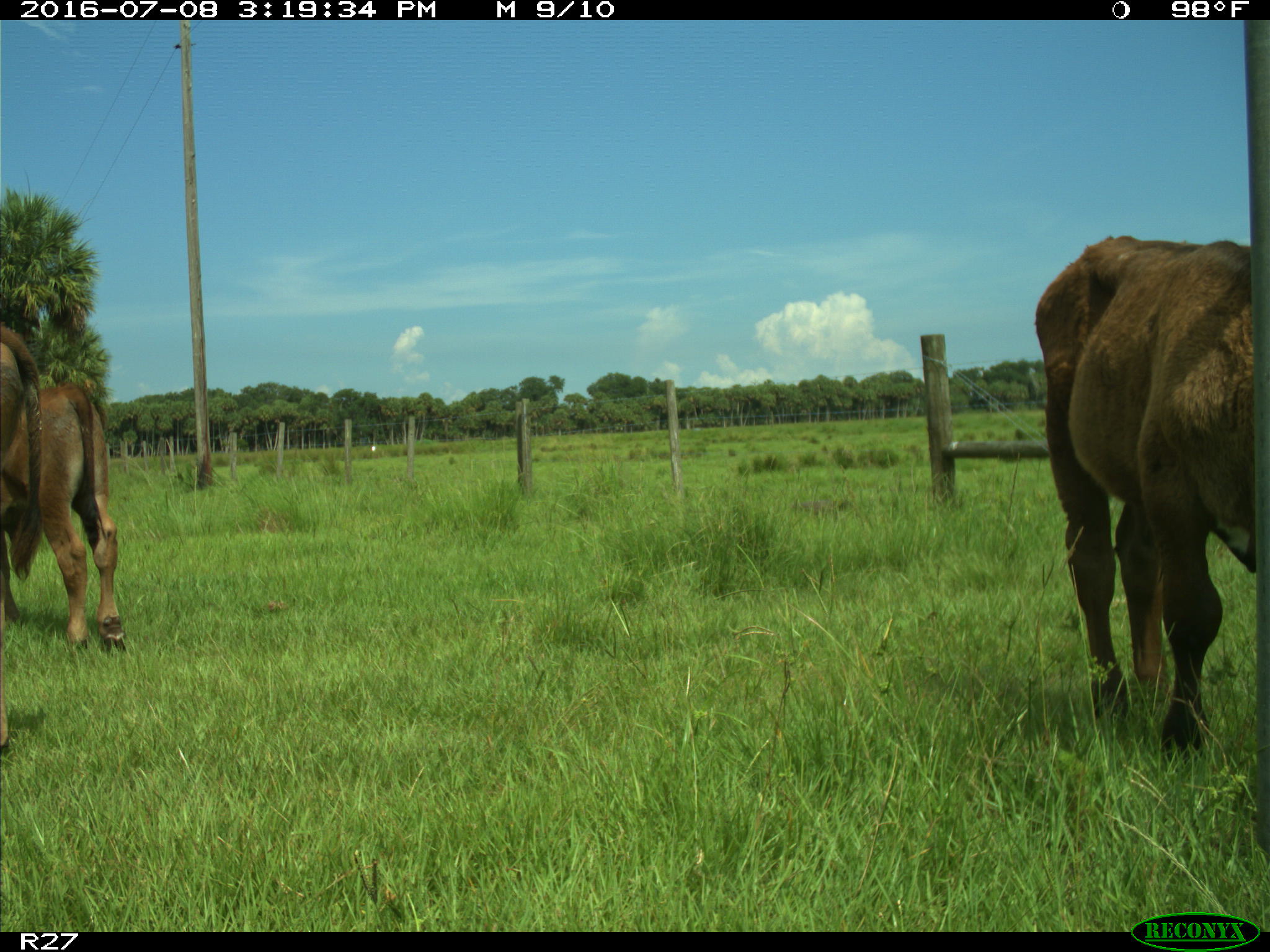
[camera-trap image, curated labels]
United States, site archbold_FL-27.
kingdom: Animalia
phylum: Chordata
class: Mammalia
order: Artiodactyla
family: Bovidae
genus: Bos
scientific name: Bos taurus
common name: domestic cow